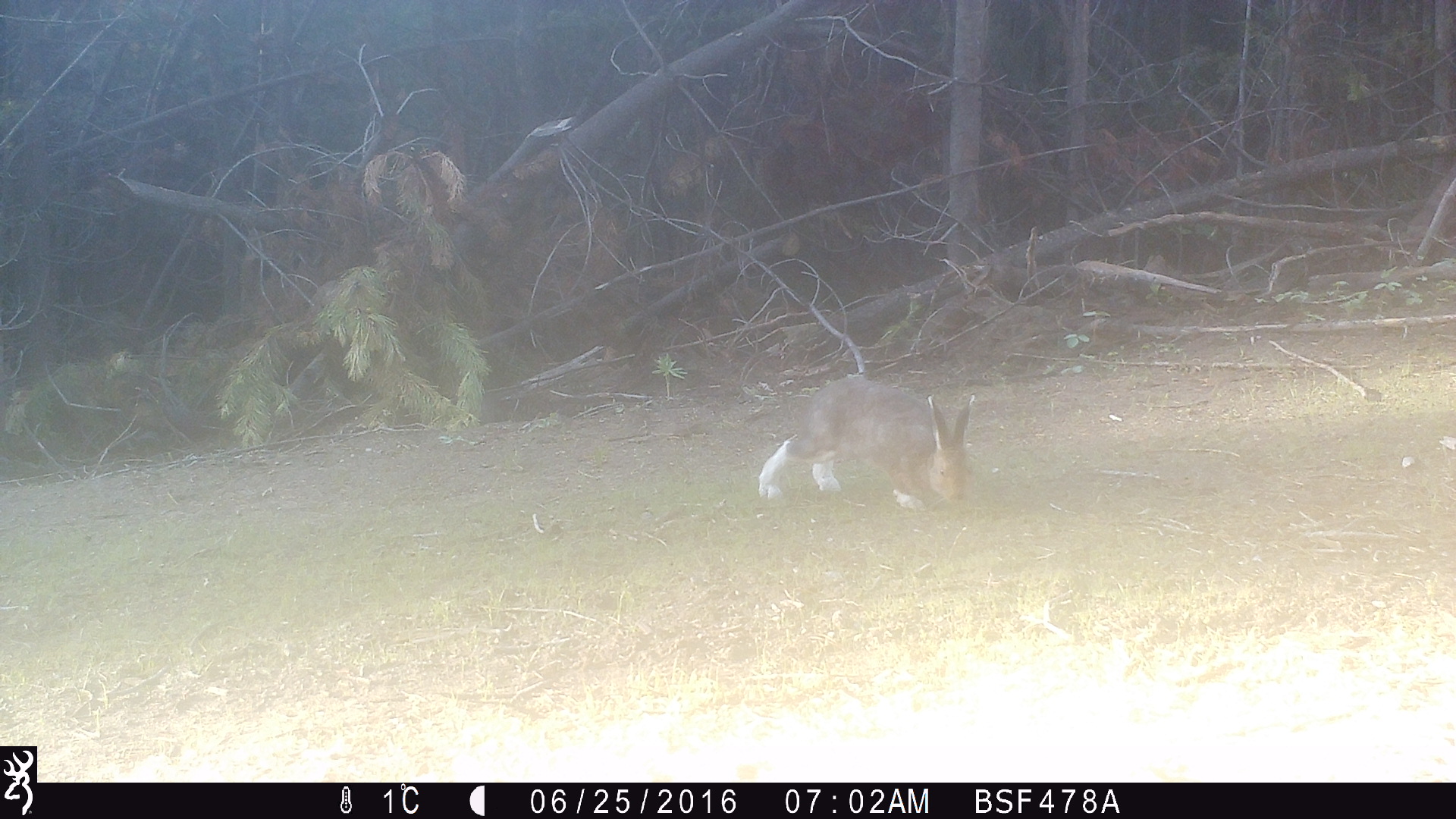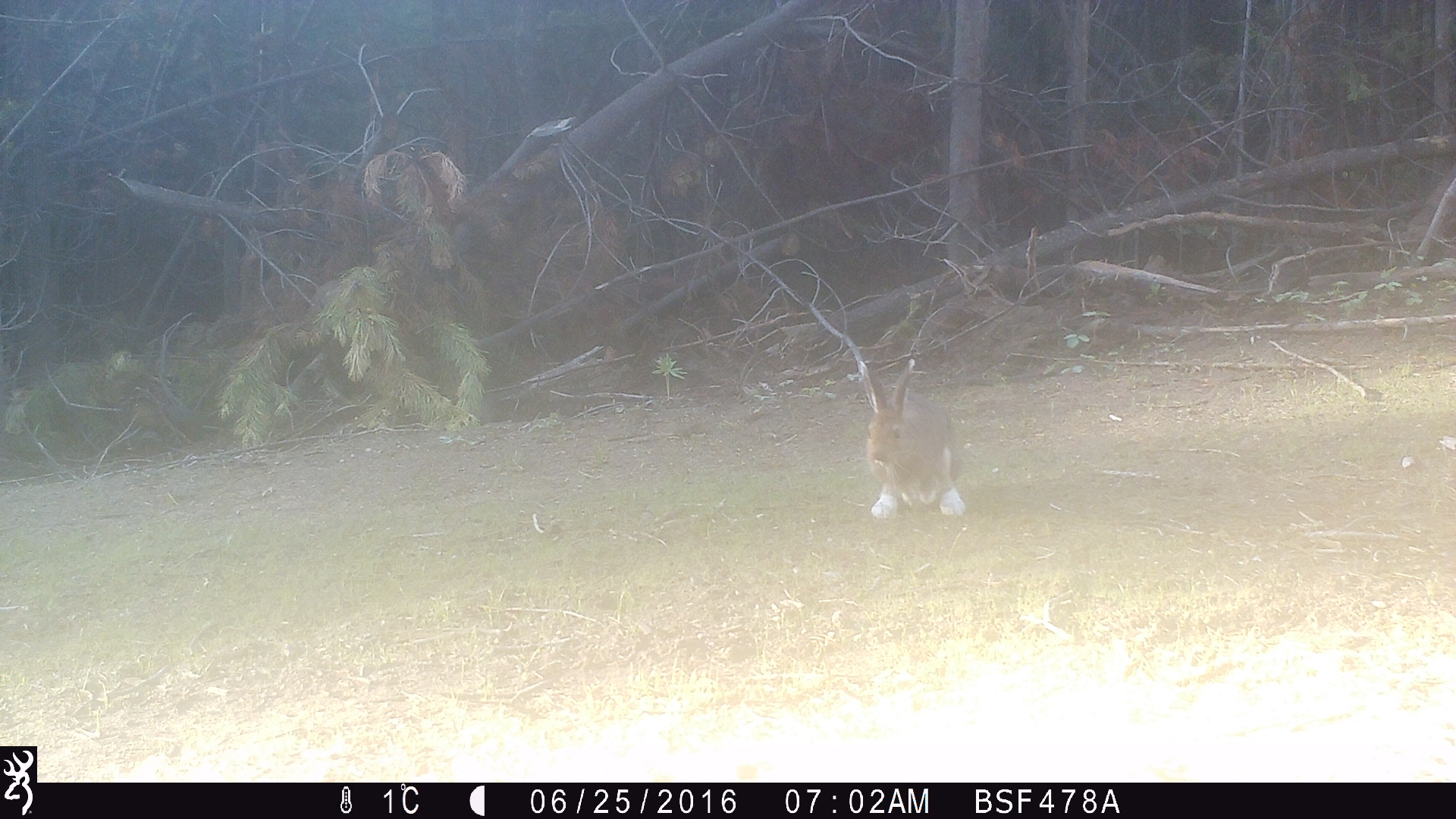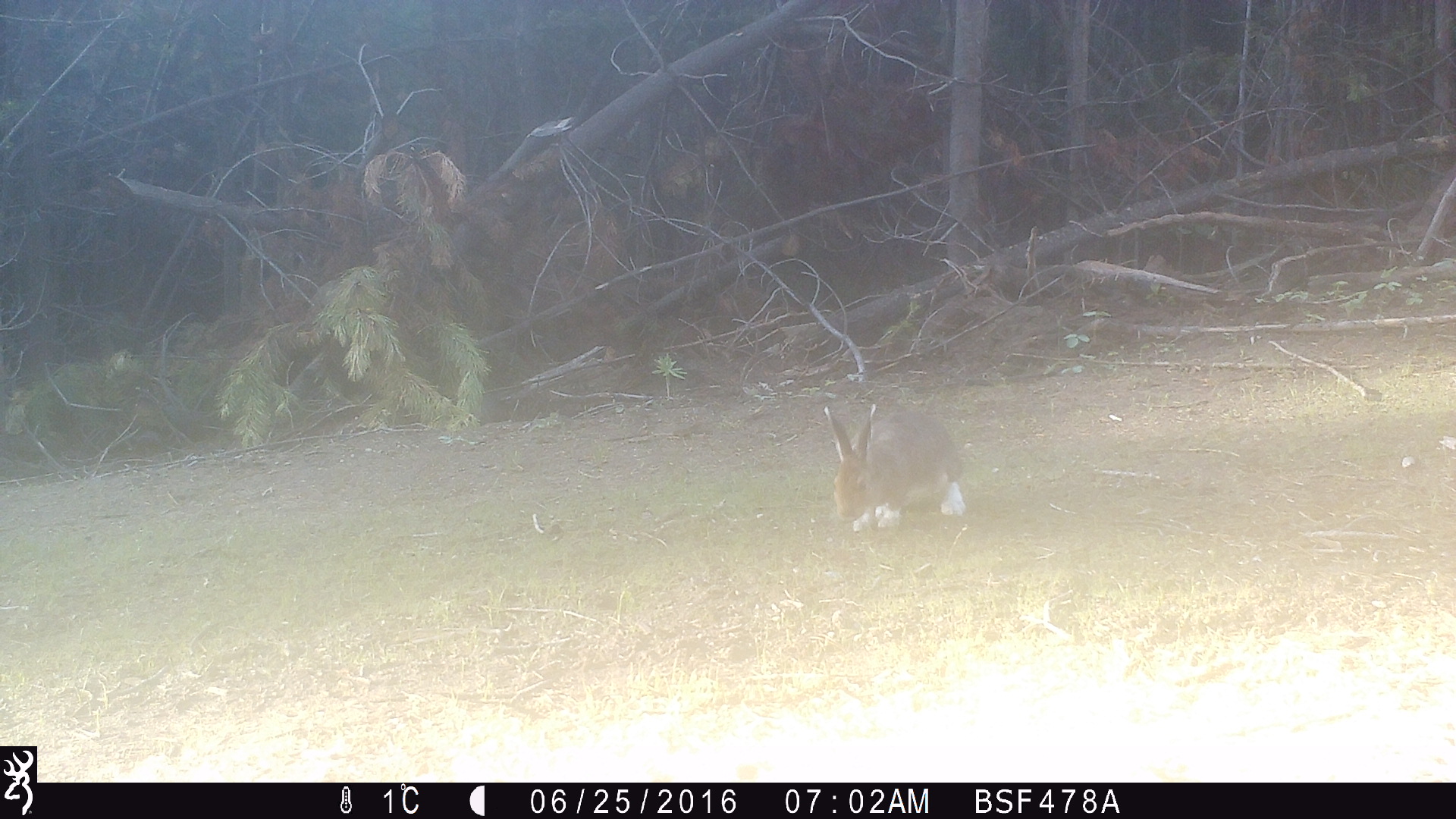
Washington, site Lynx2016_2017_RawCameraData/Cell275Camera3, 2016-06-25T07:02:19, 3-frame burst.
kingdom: Animalia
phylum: Chordata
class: Mammalia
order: Lagomorpha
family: Leporidae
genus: Lepus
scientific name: Lepus americanus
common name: snowshoe hare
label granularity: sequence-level